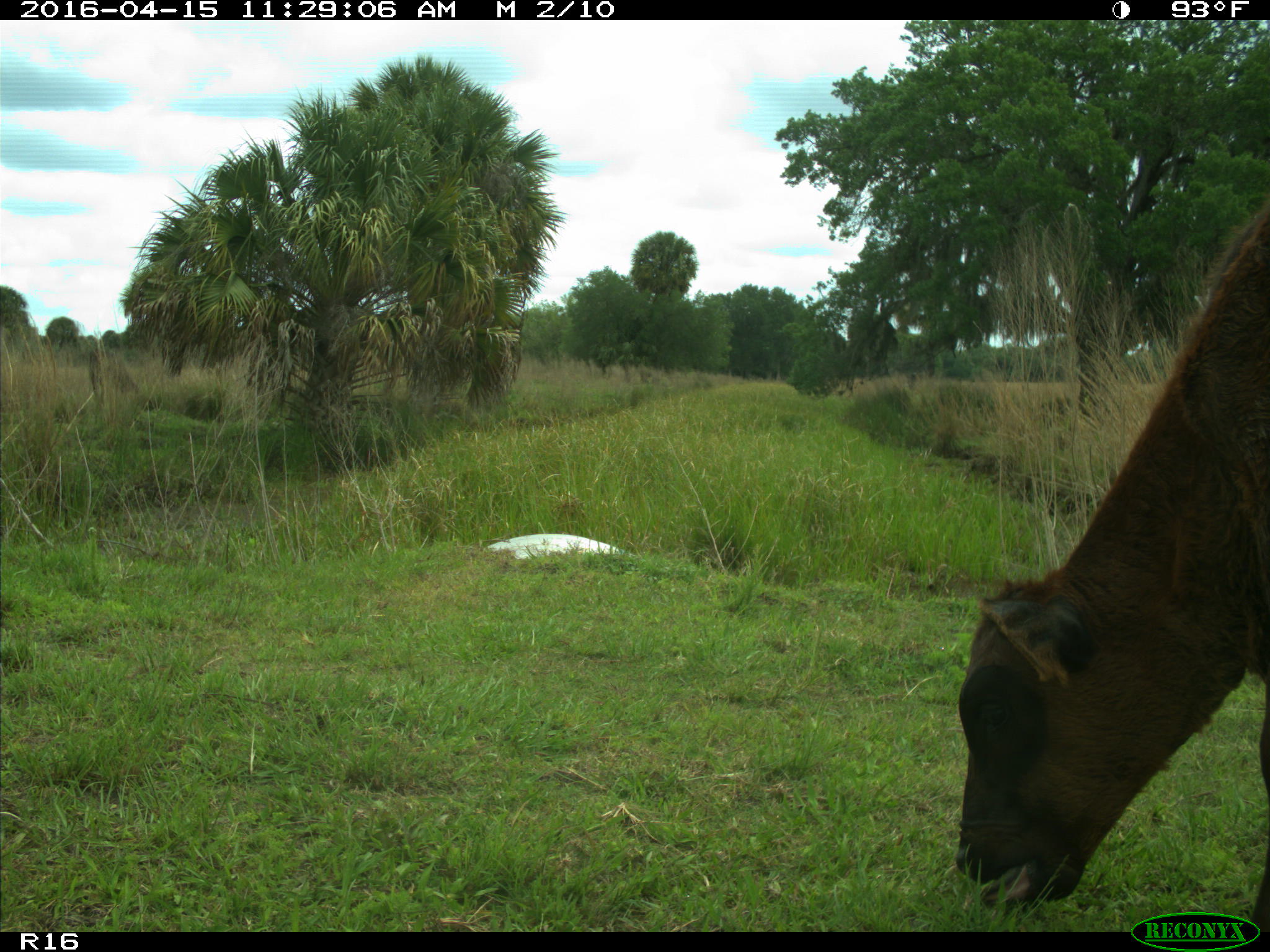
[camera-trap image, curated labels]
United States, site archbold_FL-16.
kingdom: Animalia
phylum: Chordata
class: Mammalia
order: Artiodactyla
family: Bovidae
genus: Bos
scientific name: Bos taurus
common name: domestic cow